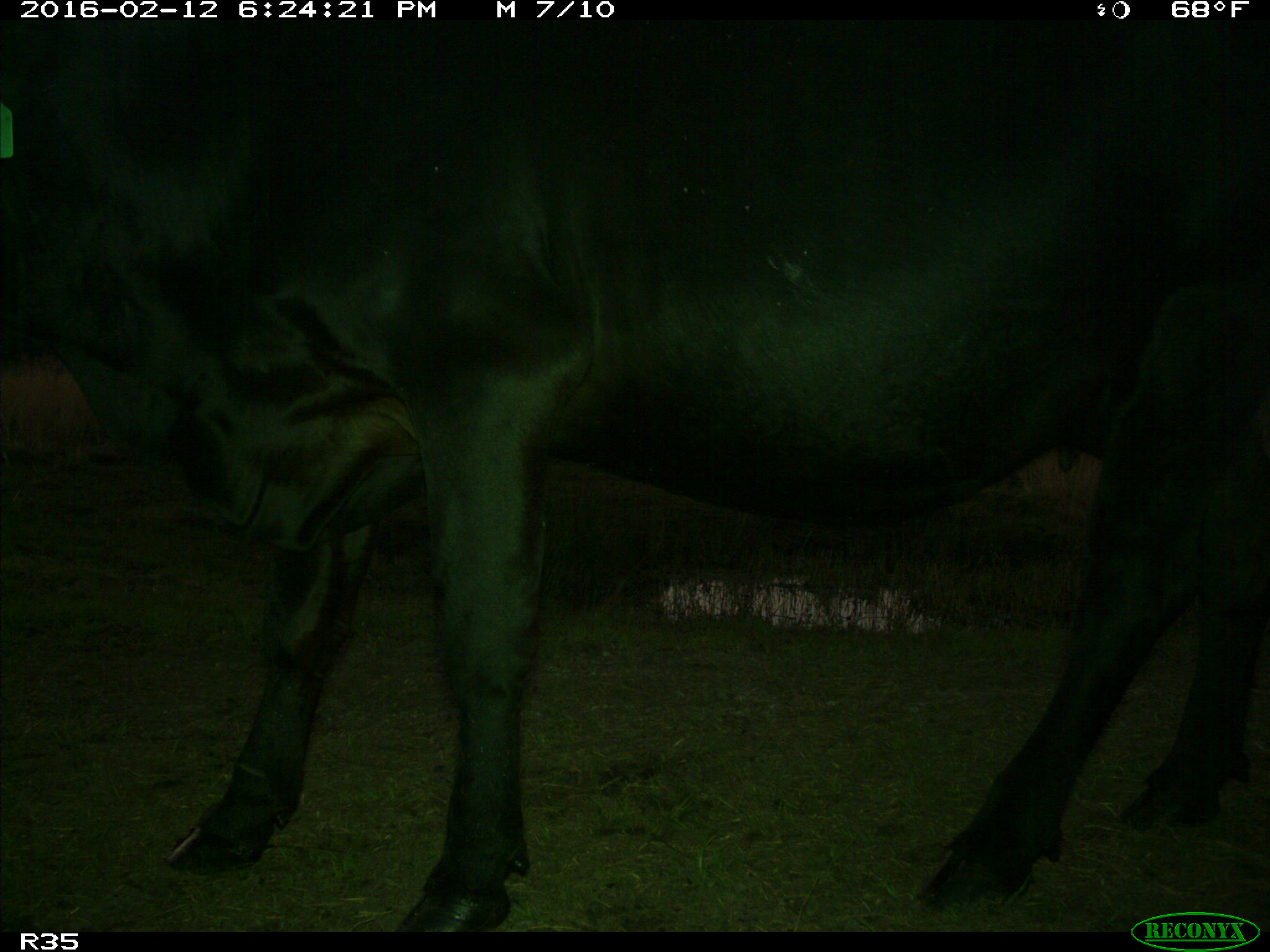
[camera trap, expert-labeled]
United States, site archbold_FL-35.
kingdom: Animalia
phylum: Chordata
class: Mammalia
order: Artiodactyla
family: Bovidae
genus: Bos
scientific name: Bos taurus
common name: domestic cow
Bos taurus (domestic cow).